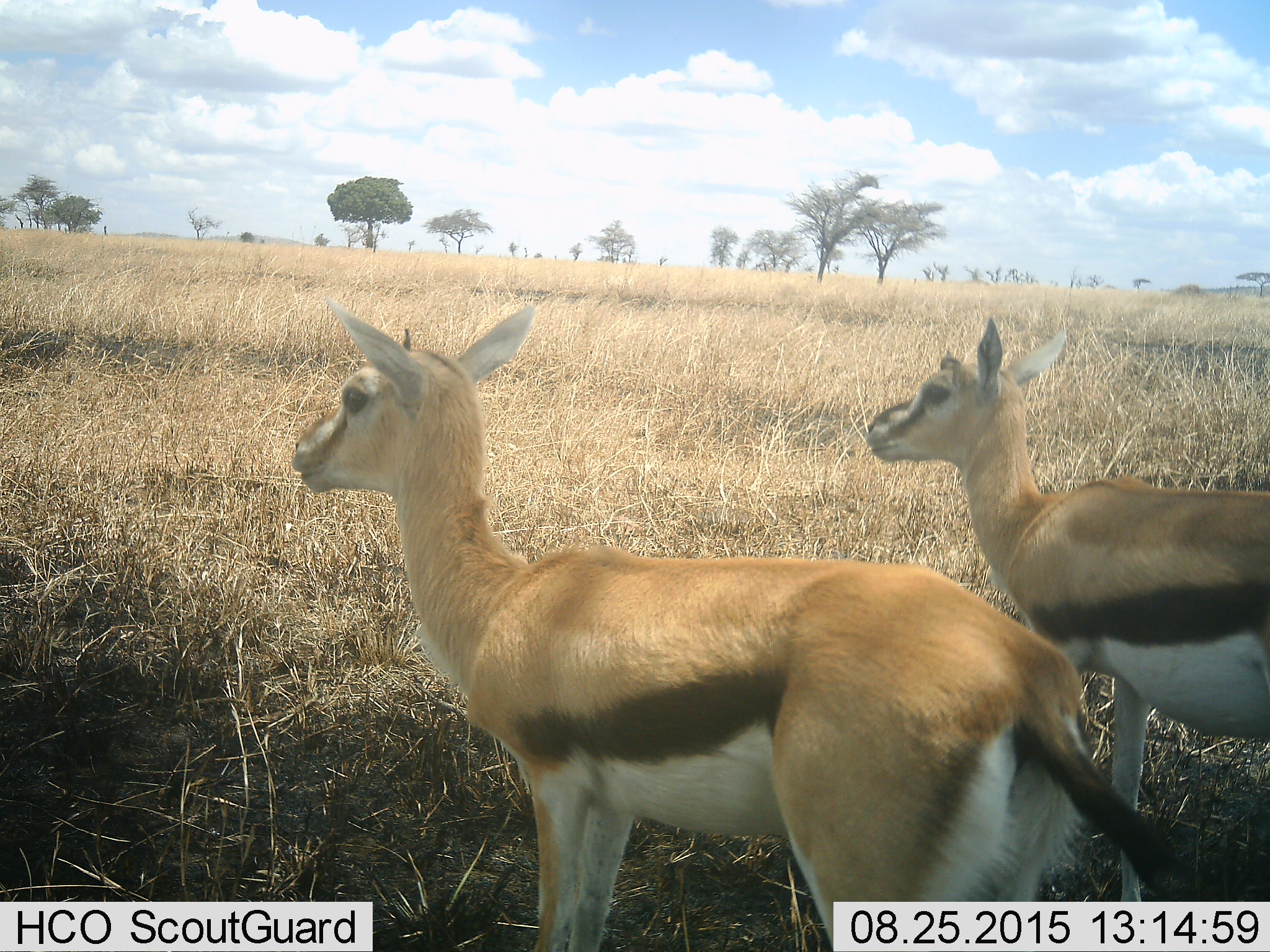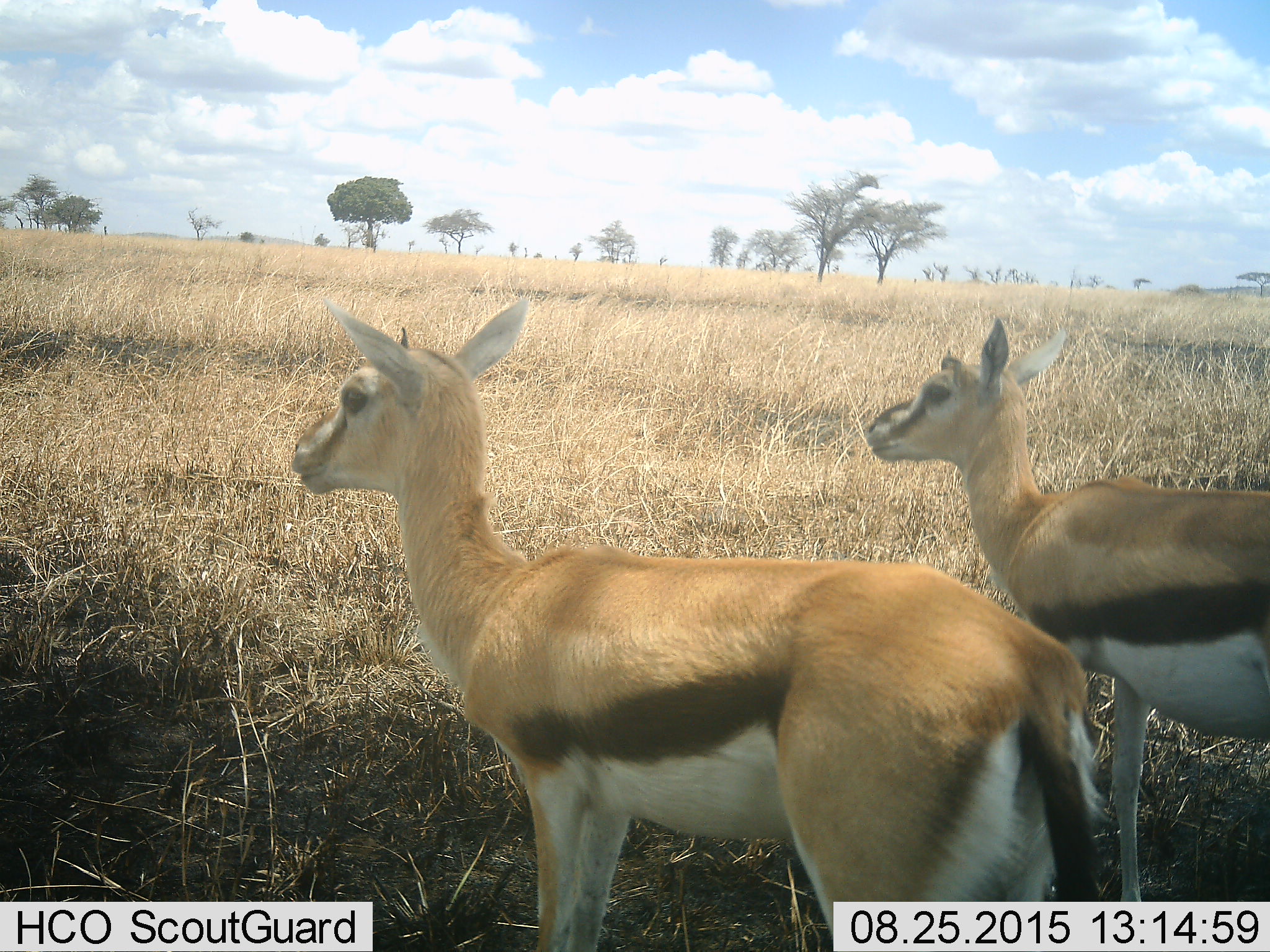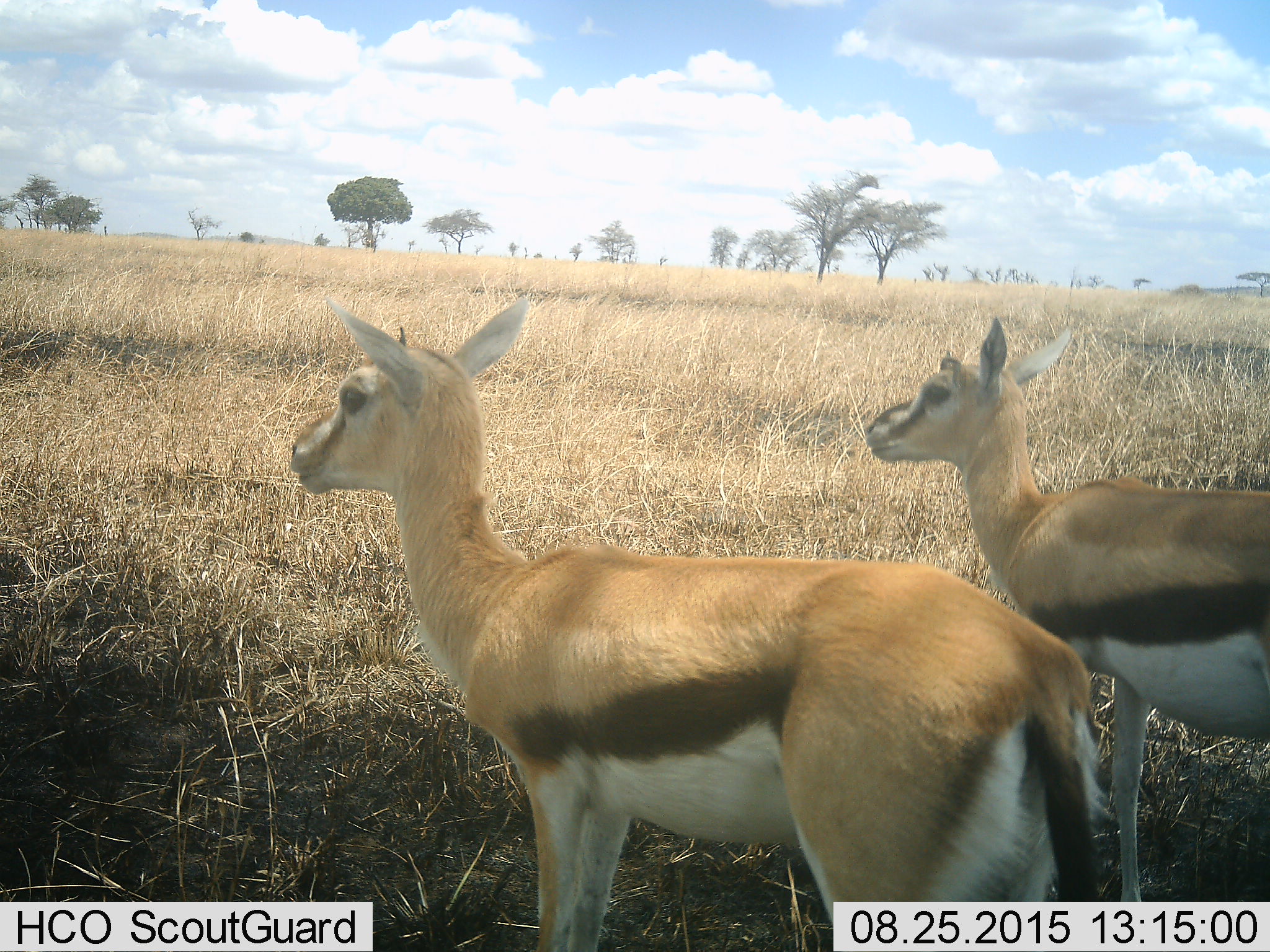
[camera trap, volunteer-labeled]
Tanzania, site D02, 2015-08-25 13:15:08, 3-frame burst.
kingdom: Animalia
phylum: Chordata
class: Mammalia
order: Artiodactyla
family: Bovidae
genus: Eudorcas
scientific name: Eudorcas thomsonii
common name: thomson's gazelle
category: gazellethomsons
Gazellethomsons (thomson's gazelle) (Eudorcas thomsonii), count 2. Behavior (volunteer vote fractions): standing 100%, resting 0%, moving 0%, interacting 0%. Young present (vote fraction): 35%. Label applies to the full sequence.